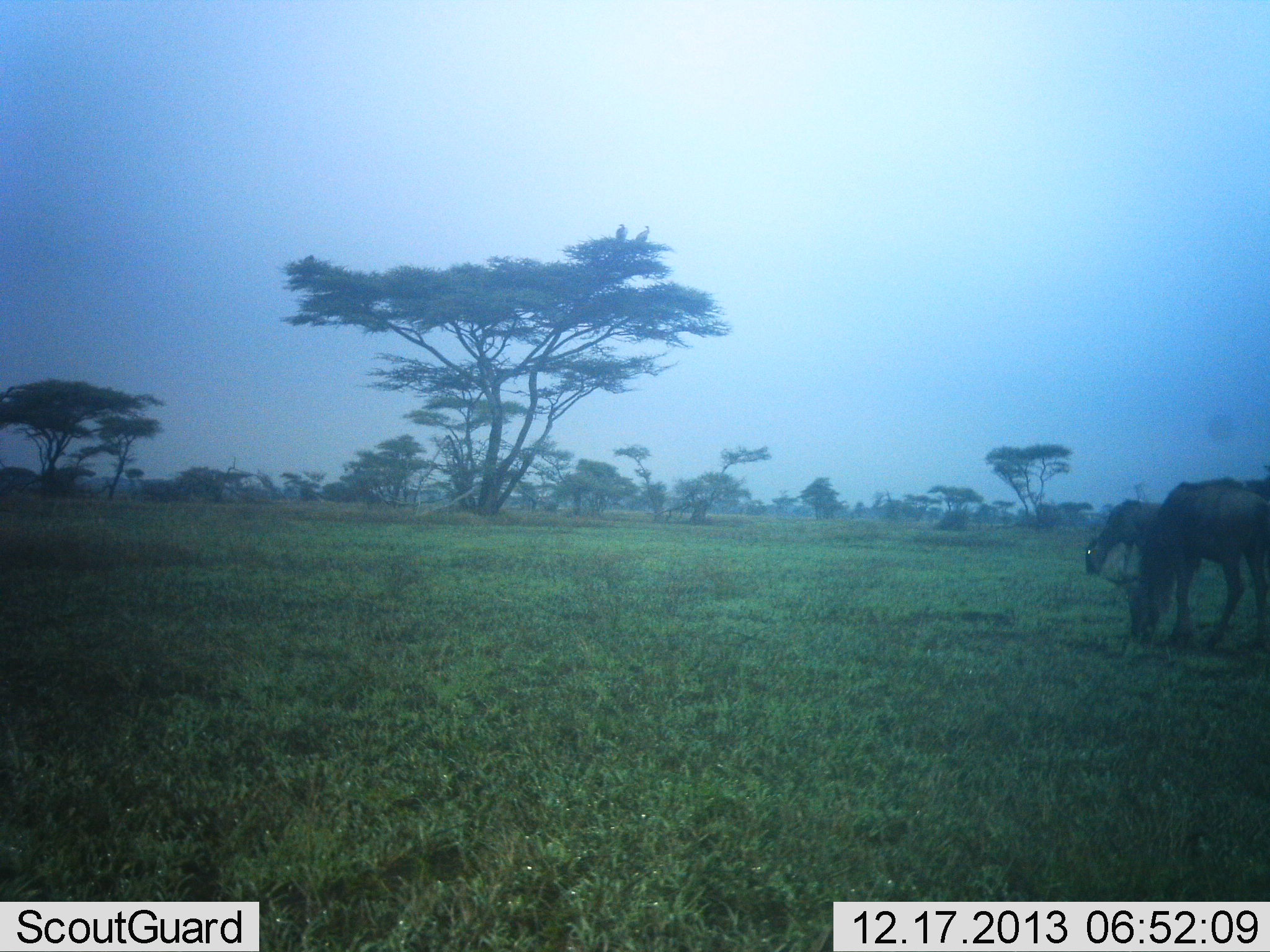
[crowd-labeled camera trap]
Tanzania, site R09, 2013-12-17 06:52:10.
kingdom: Animalia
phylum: Chordata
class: Mammalia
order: Artiodactyla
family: Bovidae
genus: Connochaetes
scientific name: Connochaetes taurinus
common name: blue wildebeest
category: wildebeest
Wildebeest (blue wildebeest) (Connochaetes taurinus), count 2. Behavior (volunteer vote fractions): standing 9%, resting 0%, moving 0%, interacting 0%. Young present (vote fraction): 0%. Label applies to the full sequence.